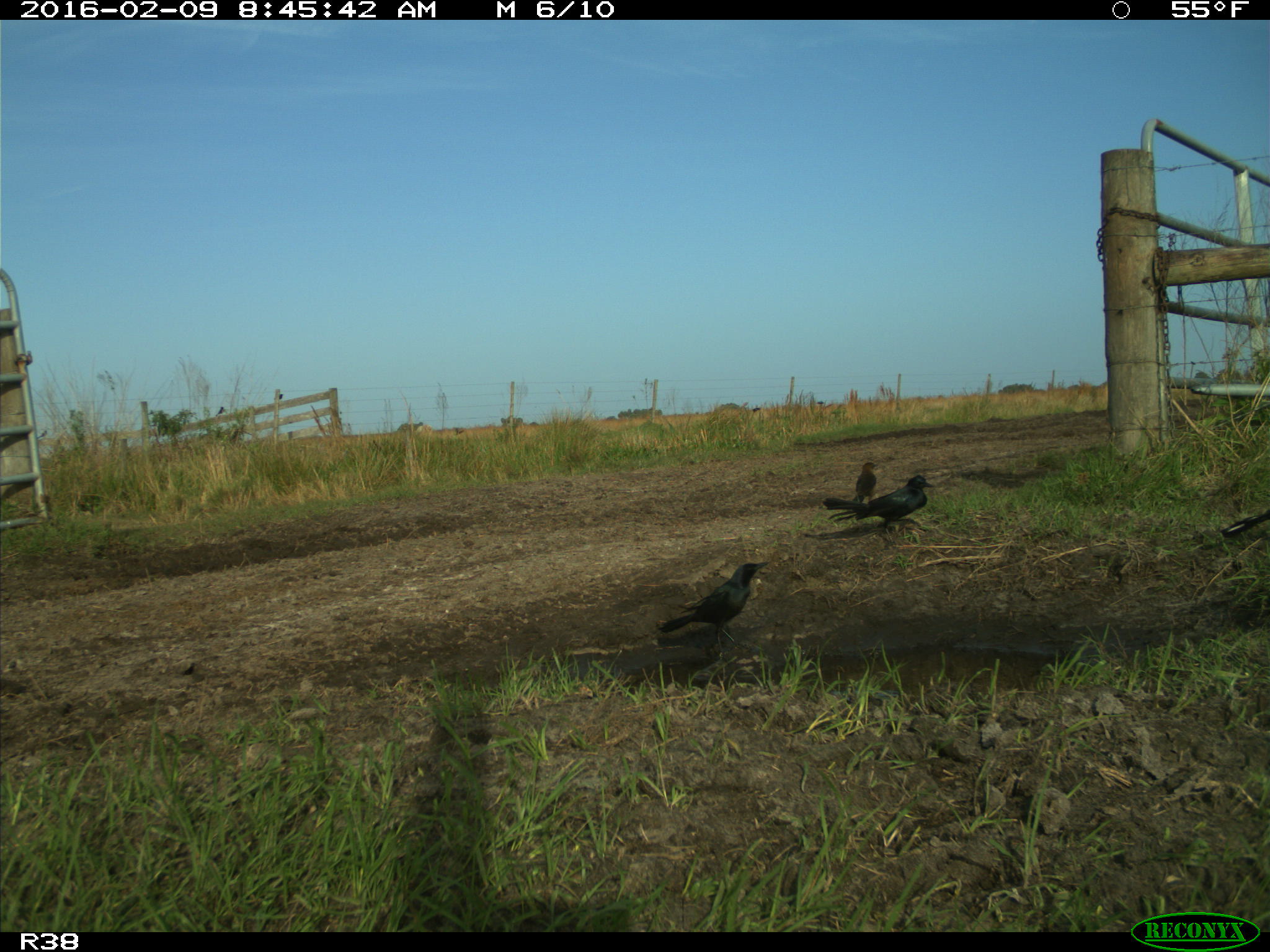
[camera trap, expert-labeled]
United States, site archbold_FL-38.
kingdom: Animalia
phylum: Chordata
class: Aves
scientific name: Aves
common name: birds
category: unidentified bird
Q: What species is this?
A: Unidentified bird (birds) (Aves).